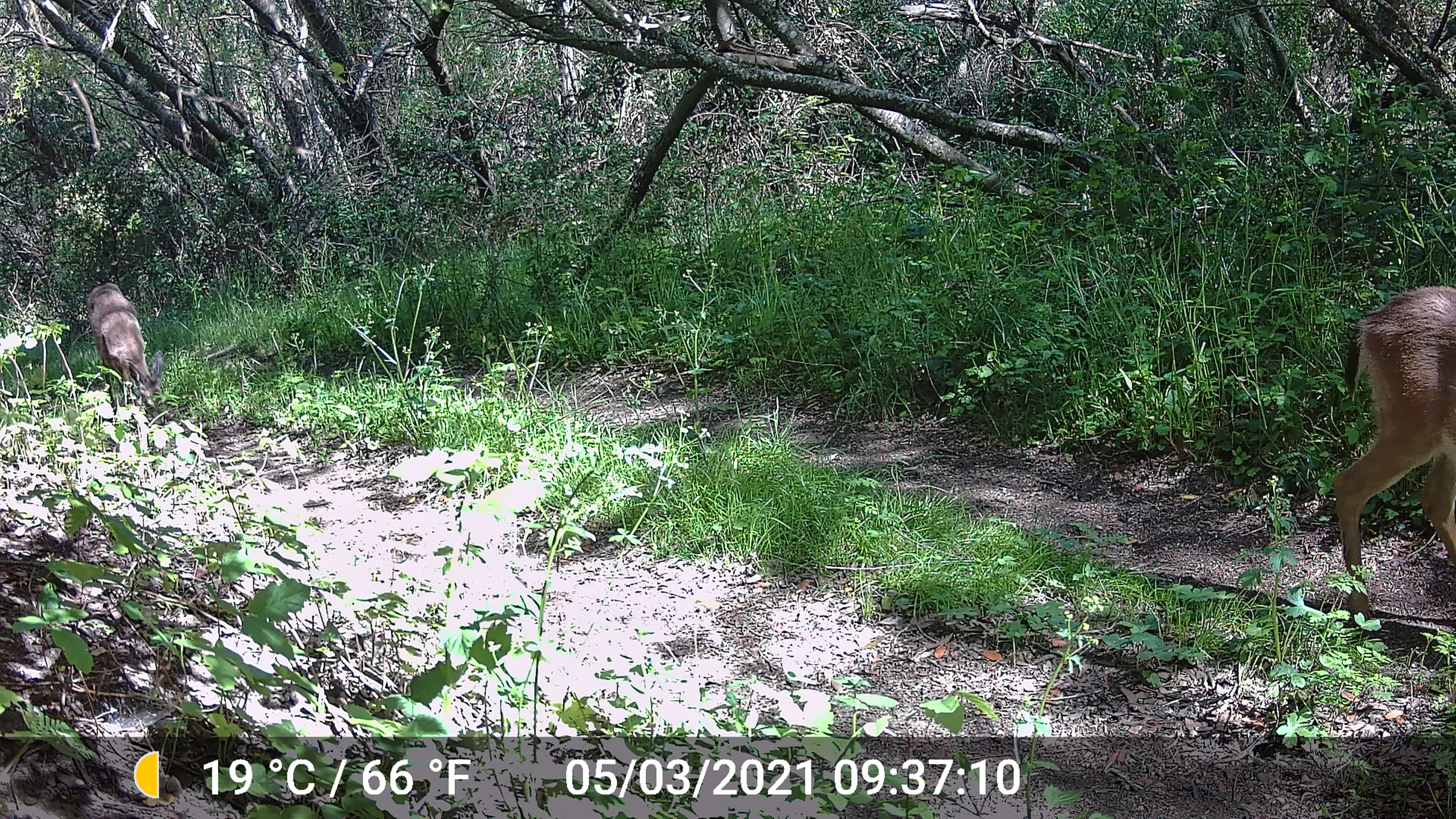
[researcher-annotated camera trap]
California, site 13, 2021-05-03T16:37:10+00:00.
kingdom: Animalia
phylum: Chordata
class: Mammalia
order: Artiodactyla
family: Cervidae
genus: Odocoileus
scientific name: Odocoileus hemionus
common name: mule deer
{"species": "mule deer (Odocoileus hemionus)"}